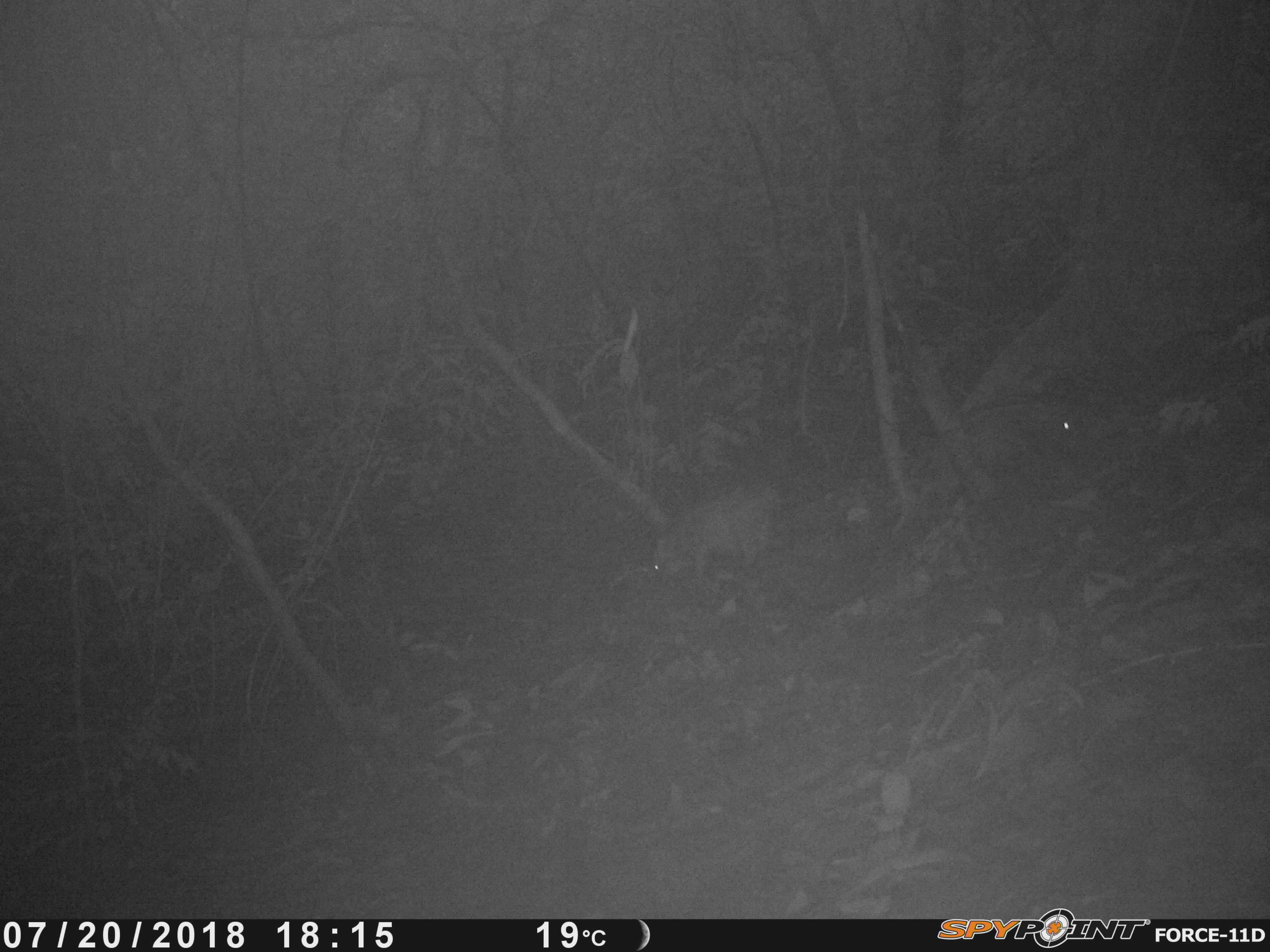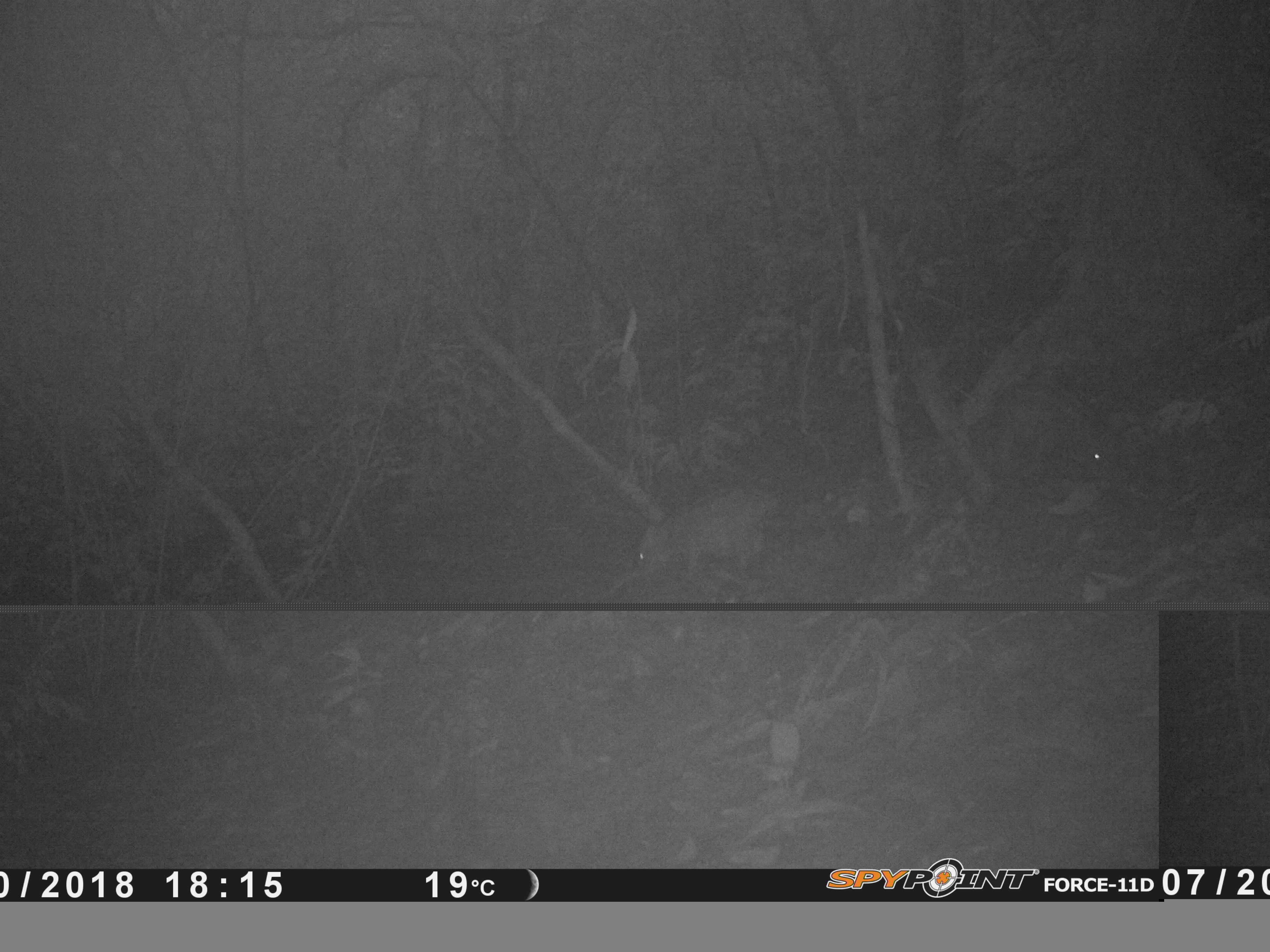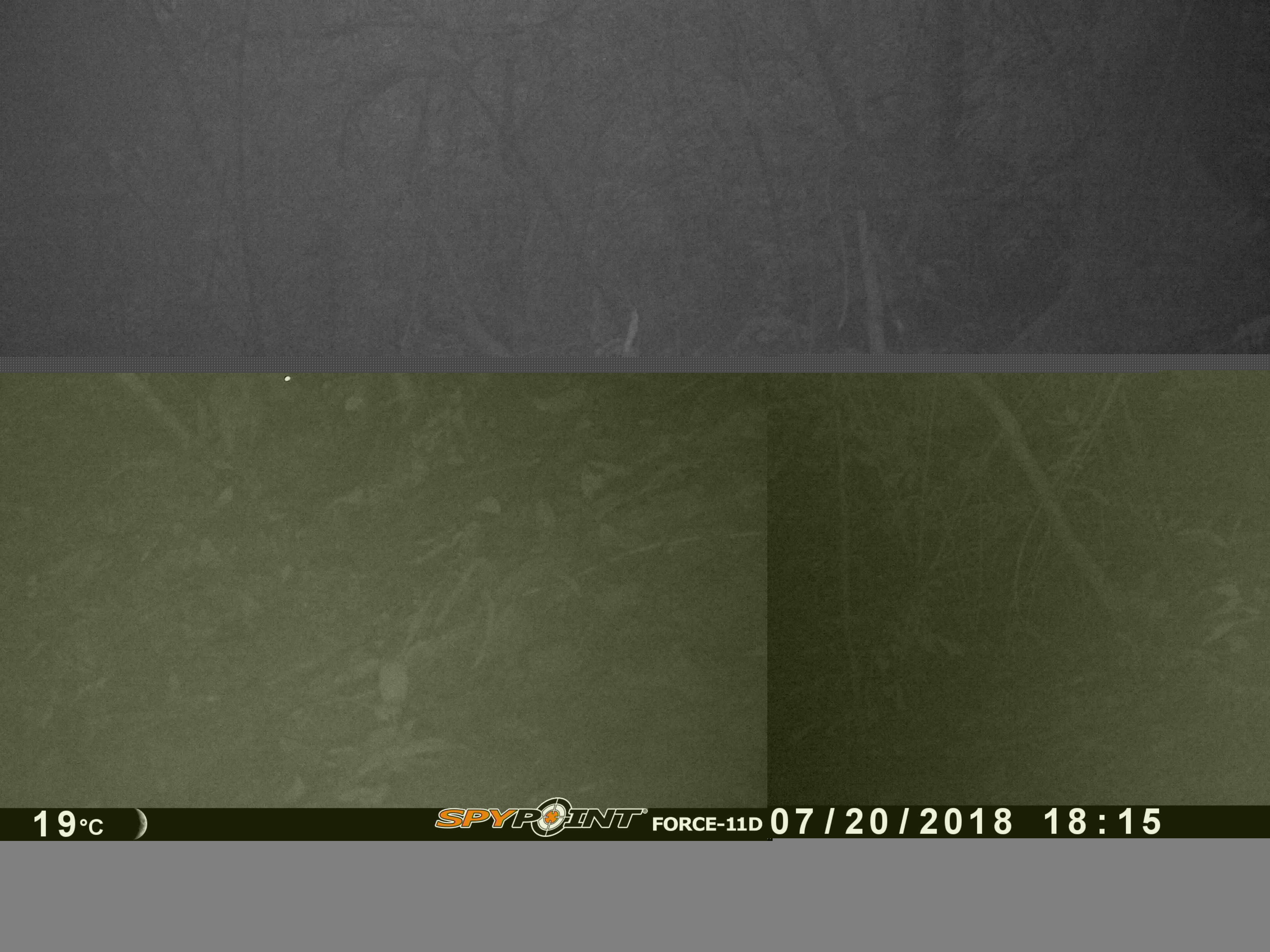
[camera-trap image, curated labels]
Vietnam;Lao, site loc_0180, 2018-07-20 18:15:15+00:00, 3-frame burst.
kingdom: Animalia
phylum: Chordata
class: Mammalia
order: Artiodactyla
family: Suidae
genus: Sus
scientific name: Sus scrofa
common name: eurasian wild pig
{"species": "eurasian wild pig (Sus scrofa)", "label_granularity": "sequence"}